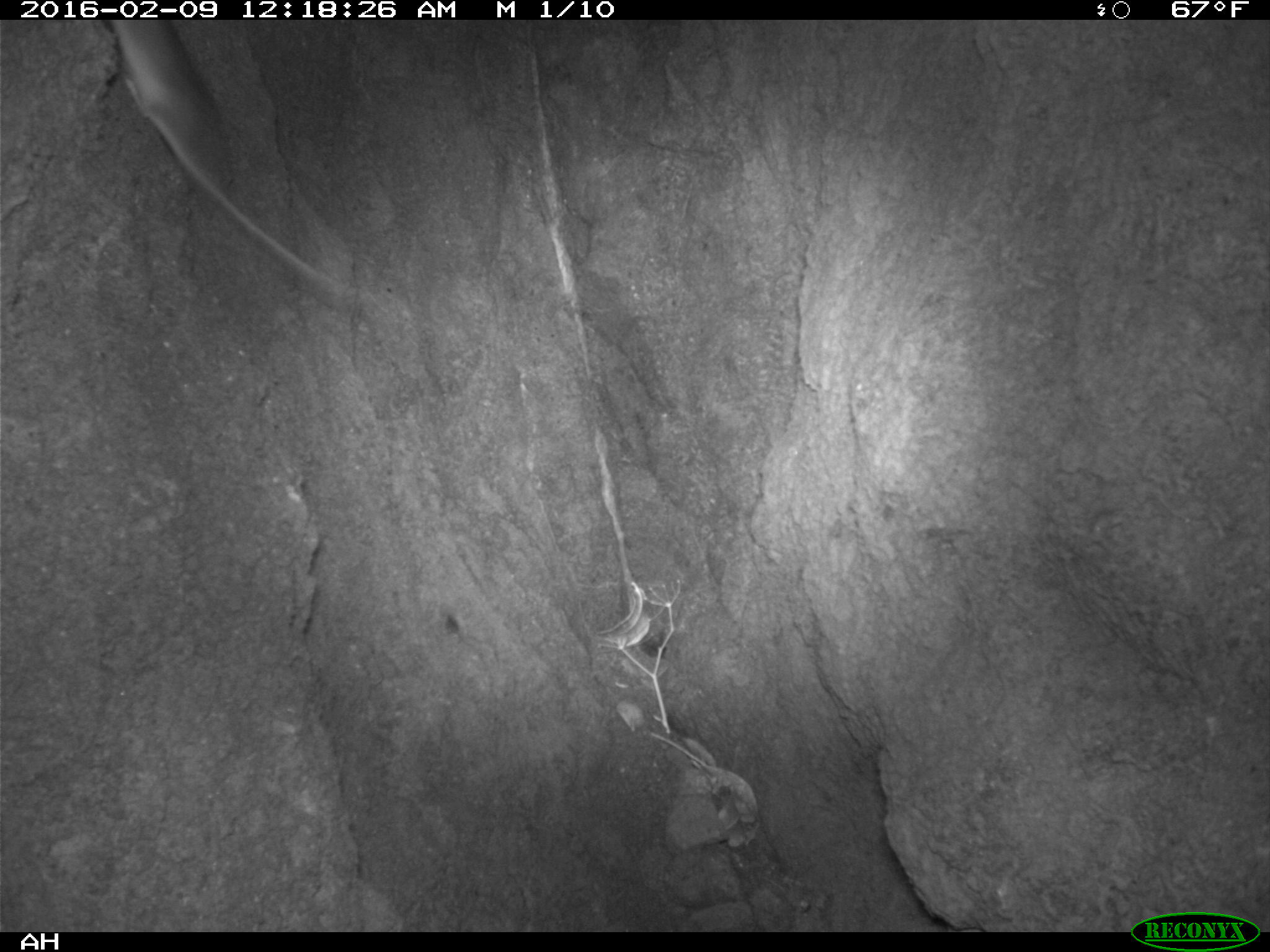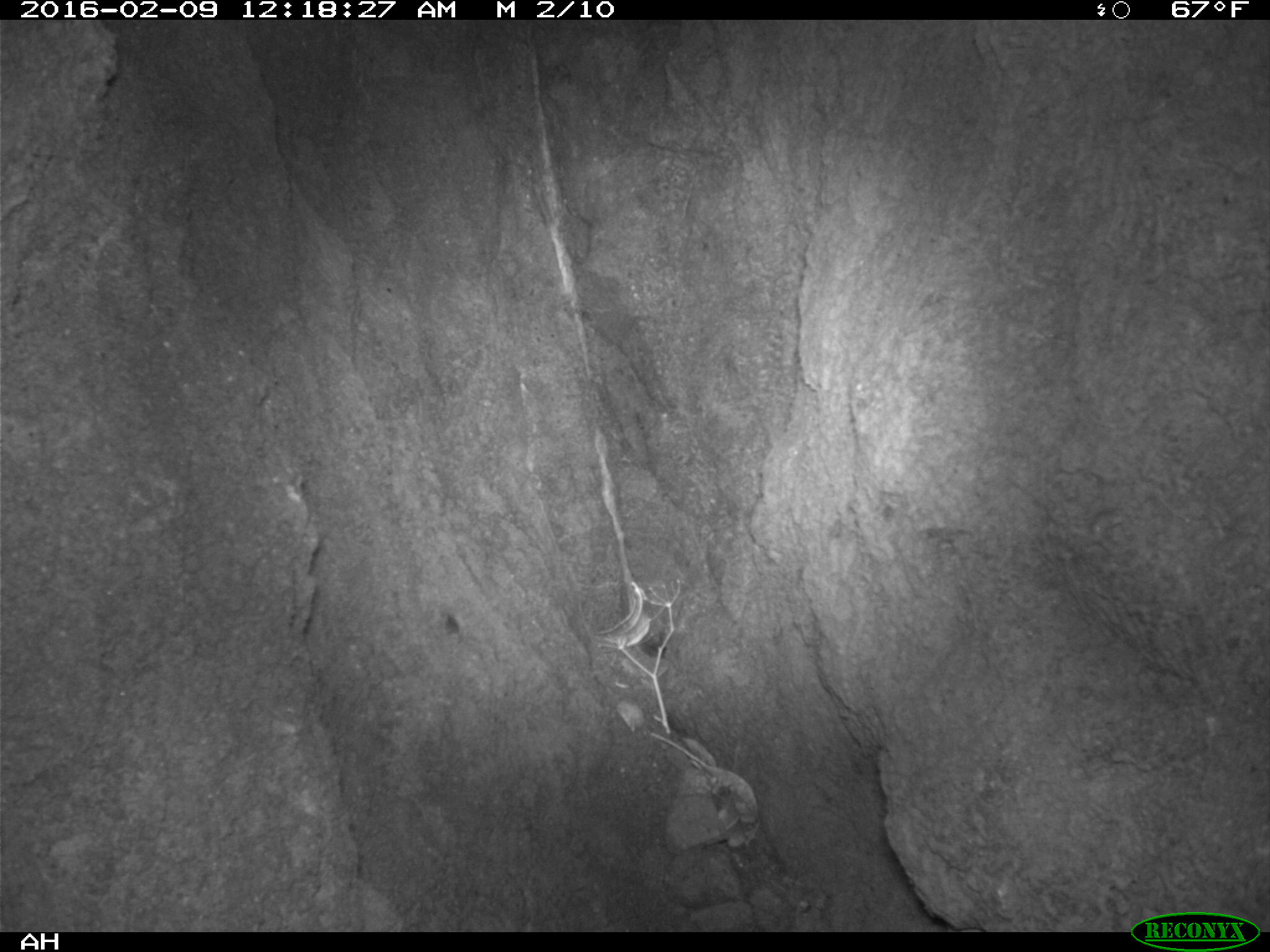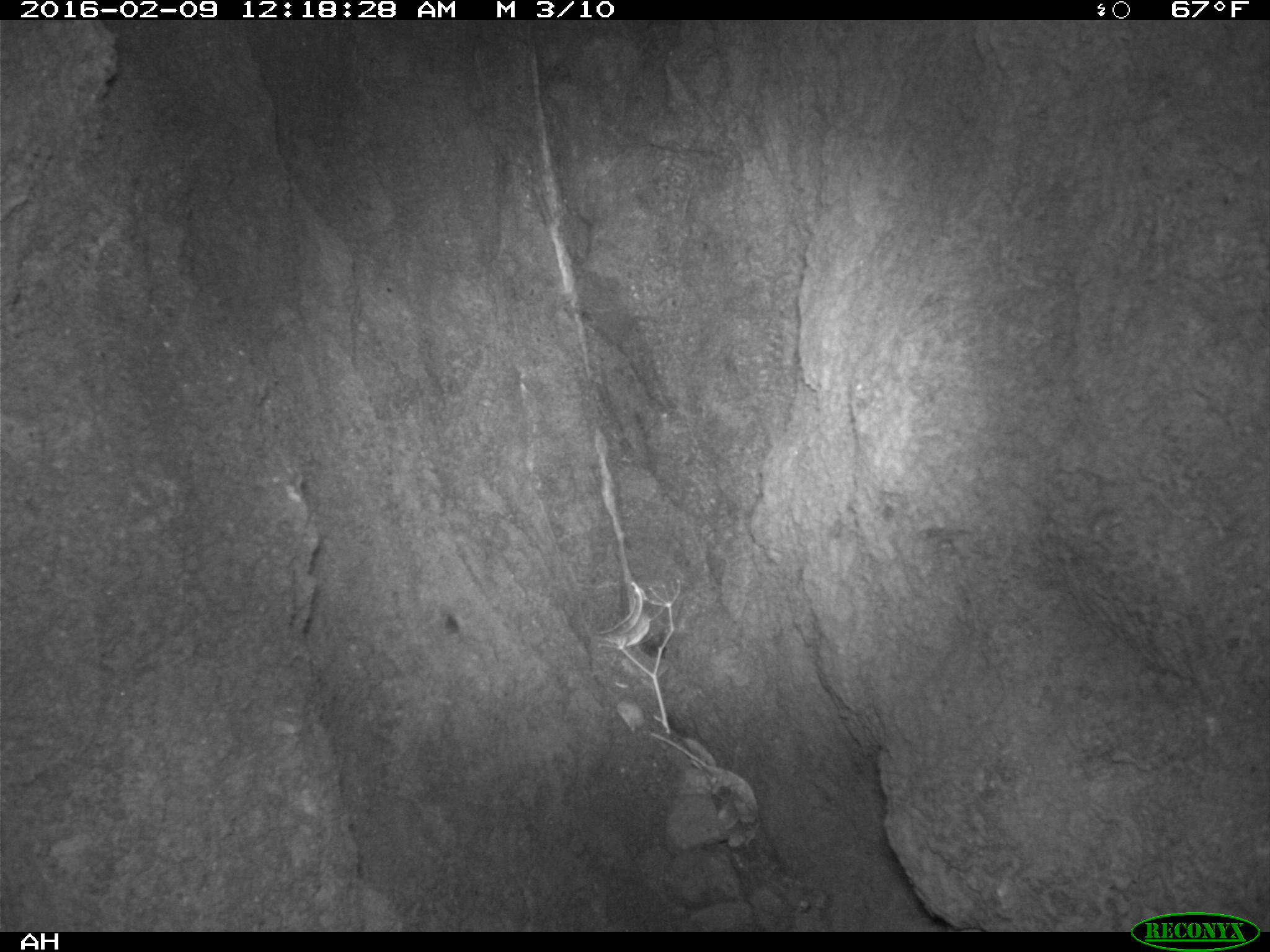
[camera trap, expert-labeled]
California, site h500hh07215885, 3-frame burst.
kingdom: Animalia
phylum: Chordata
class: Mammalia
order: Rodentia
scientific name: Rodentia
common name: rodent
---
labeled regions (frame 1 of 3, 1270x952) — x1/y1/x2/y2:
rodent: 112/17/363/301